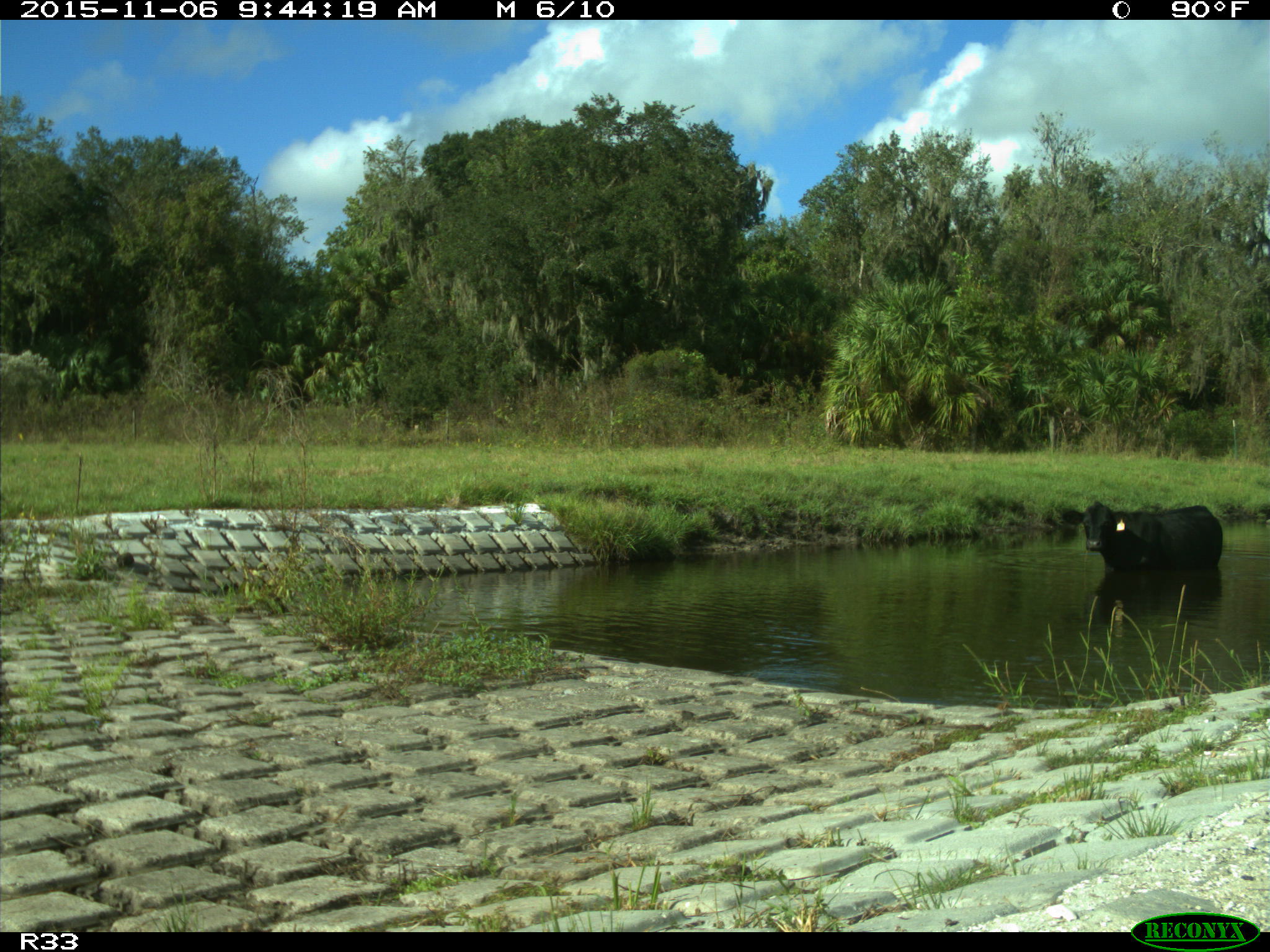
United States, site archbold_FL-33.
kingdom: Animalia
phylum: Chordata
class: Mammalia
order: Artiodactyla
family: Bovidae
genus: Bos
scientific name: Bos taurus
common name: domestic cow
Bos taurus (domestic cow).